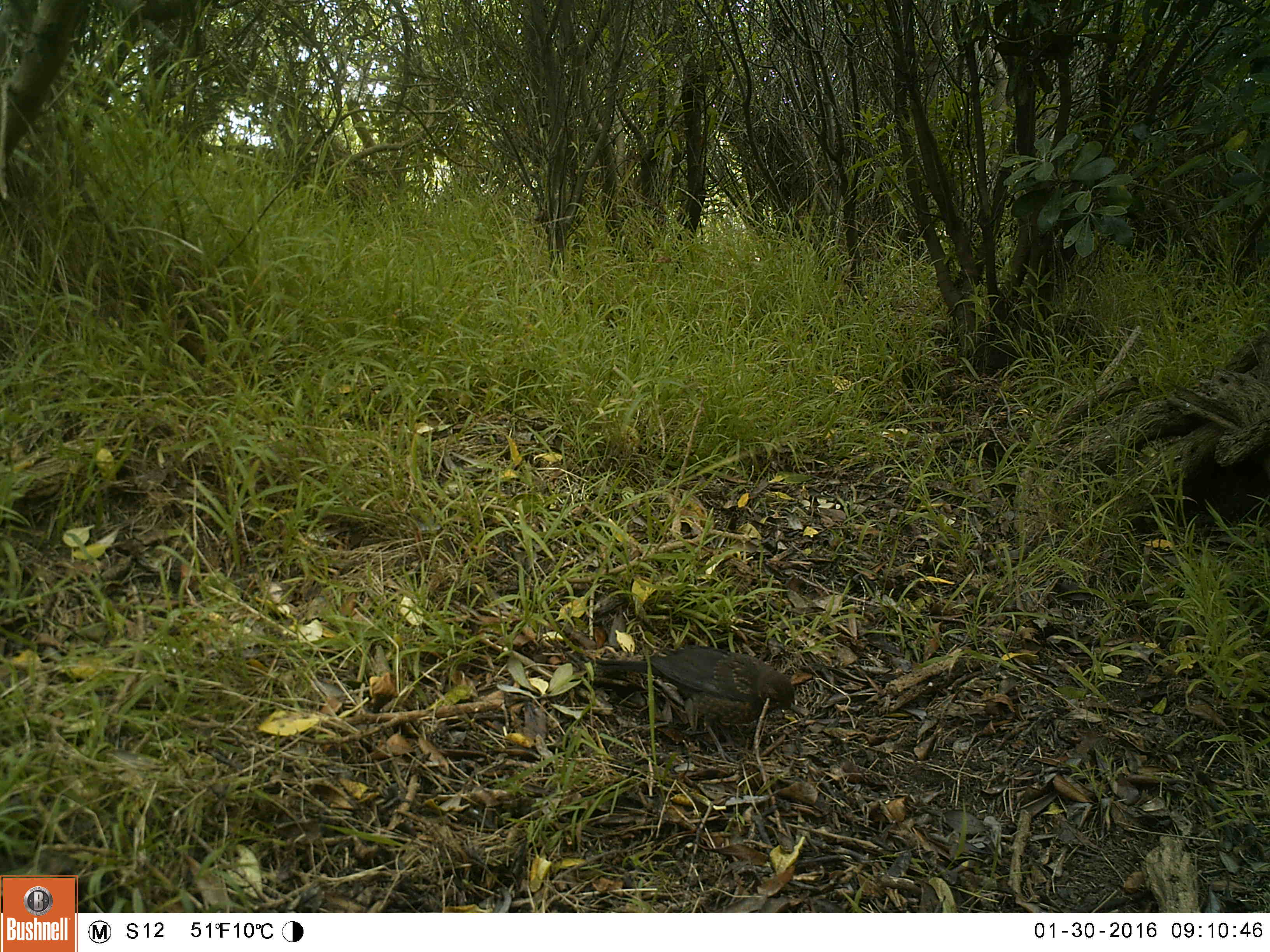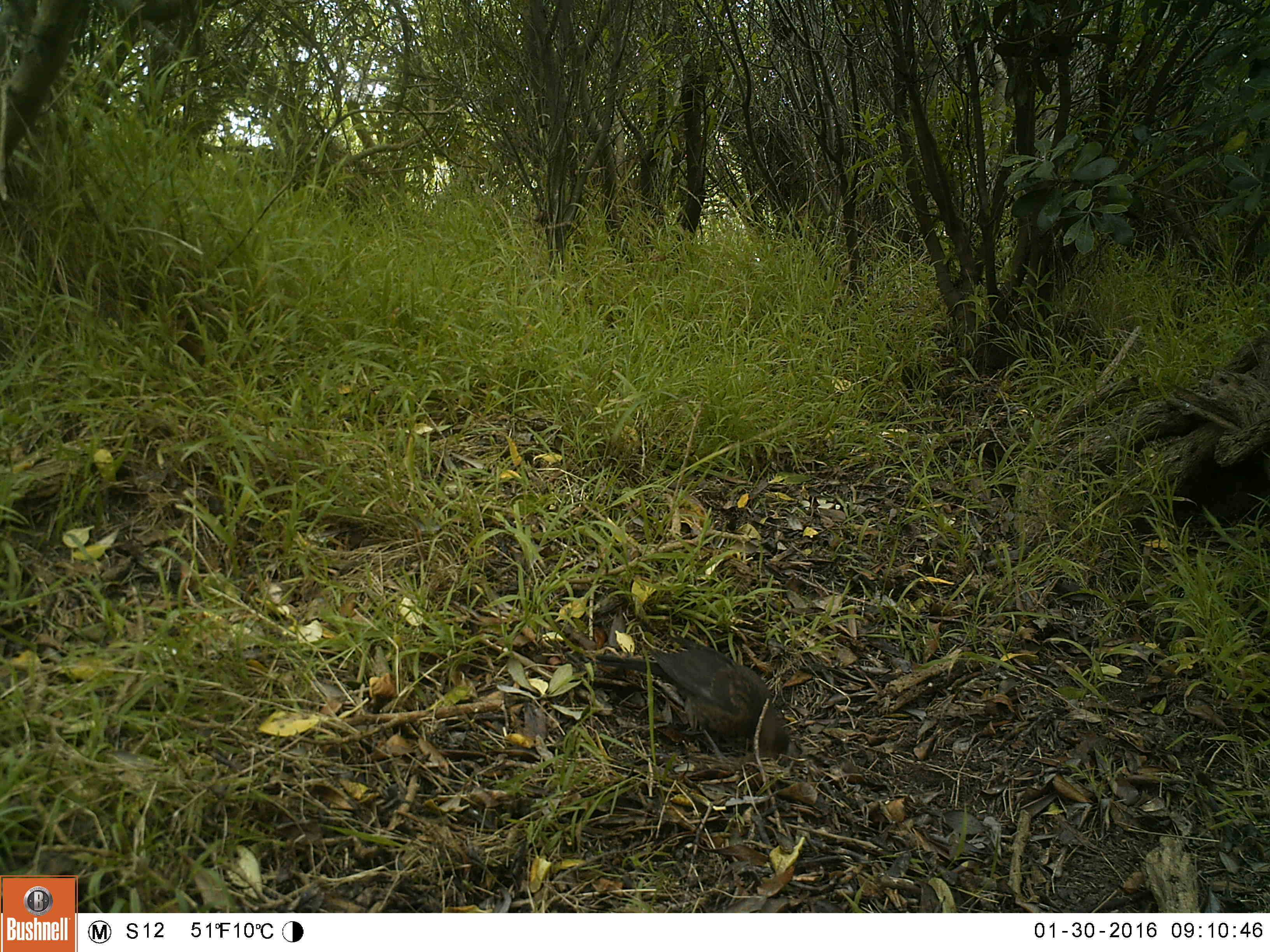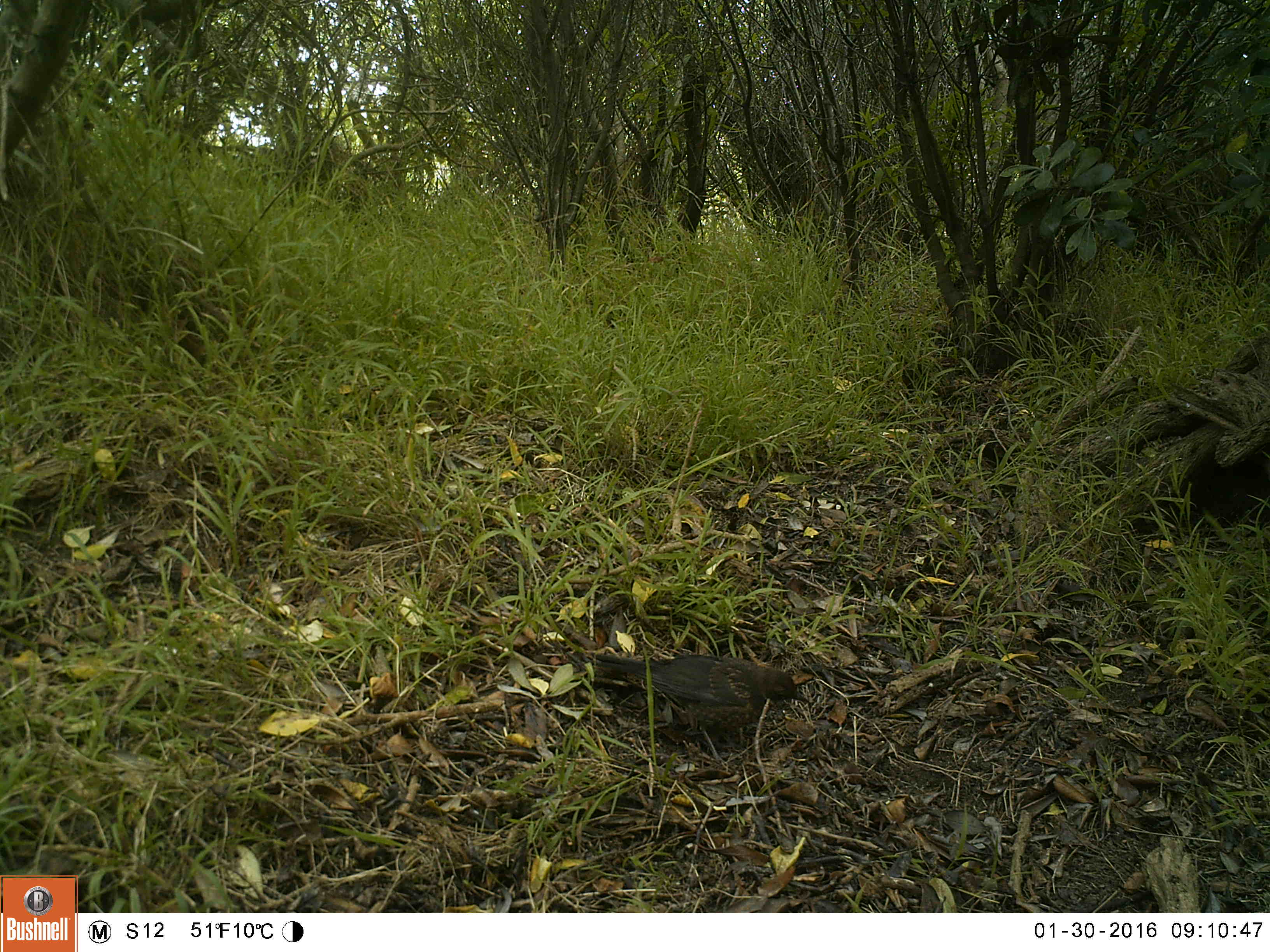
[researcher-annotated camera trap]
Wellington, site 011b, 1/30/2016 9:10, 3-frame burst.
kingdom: Animalia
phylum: Chordata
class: Aves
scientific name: Aves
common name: bird